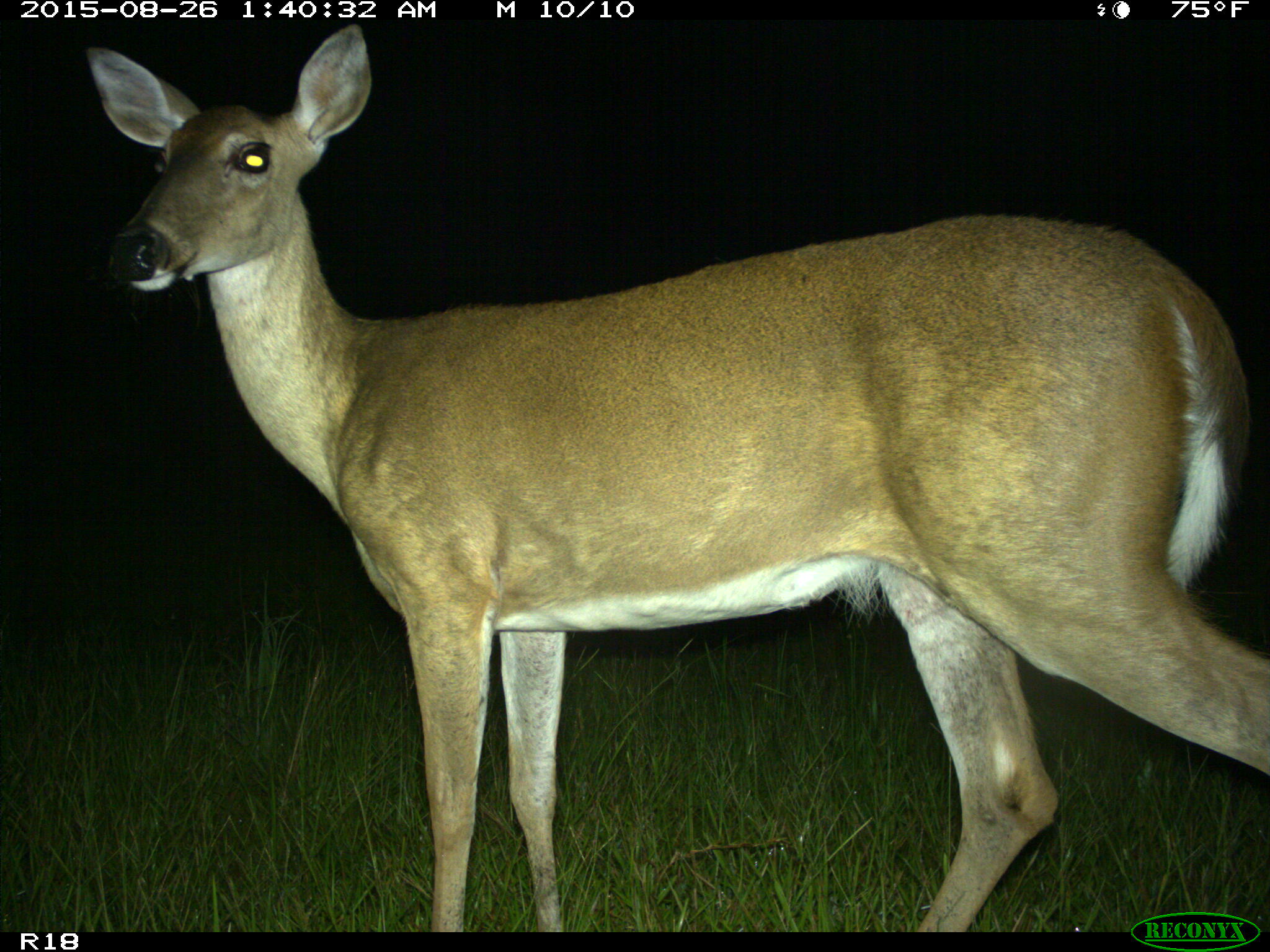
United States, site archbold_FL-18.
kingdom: Animalia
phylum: Chordata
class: Mammalia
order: Artiodactyla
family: Cervidae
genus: Odocoileus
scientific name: Odocoileus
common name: deer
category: unidentified deer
Unidentified deer (deer) (Odocoileus).